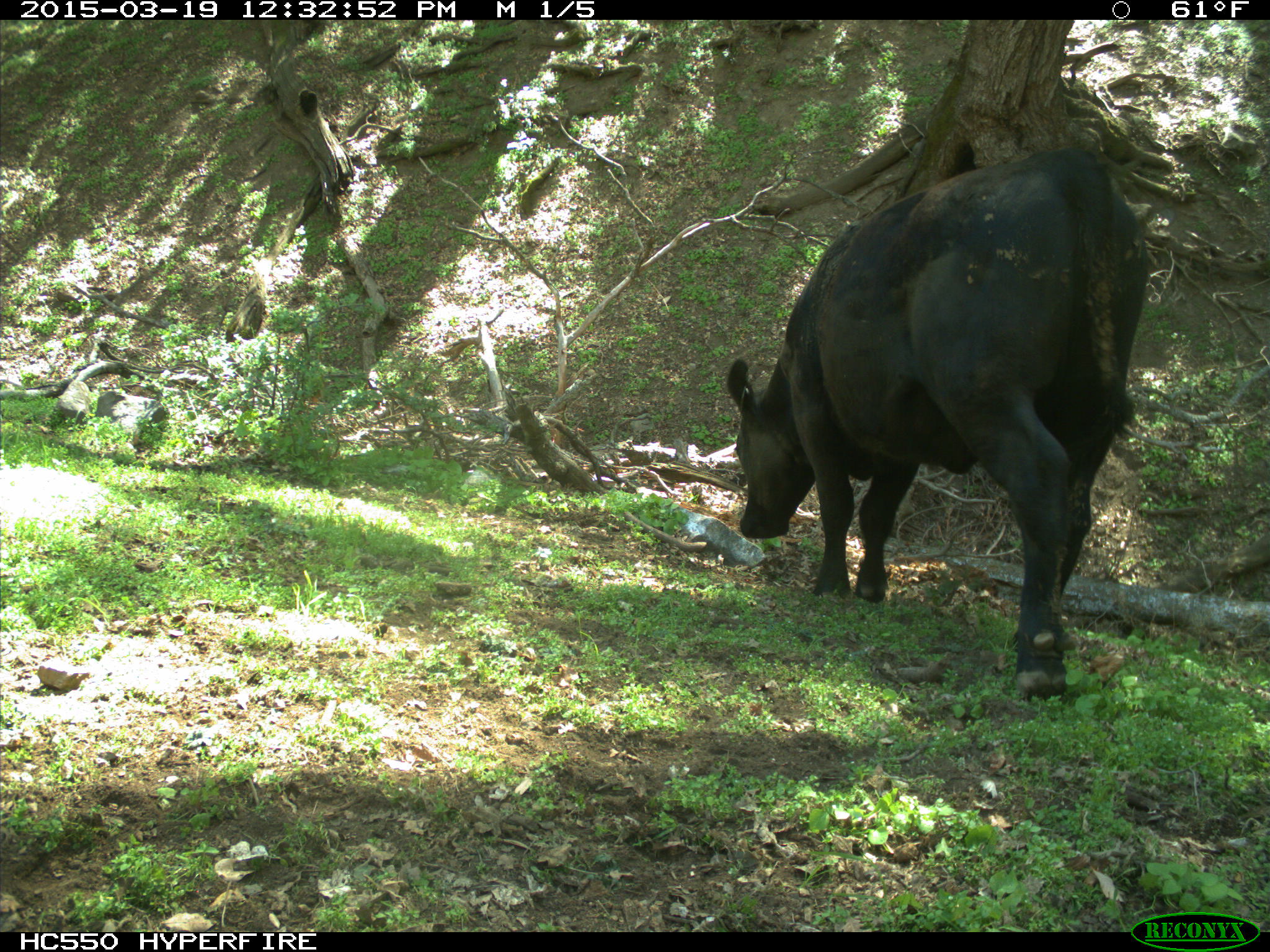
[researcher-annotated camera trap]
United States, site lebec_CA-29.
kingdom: Animalia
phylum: Chordata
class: Mammalia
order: Artiodactyla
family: Bovidae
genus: Bos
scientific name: Bos taurus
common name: domestic cow